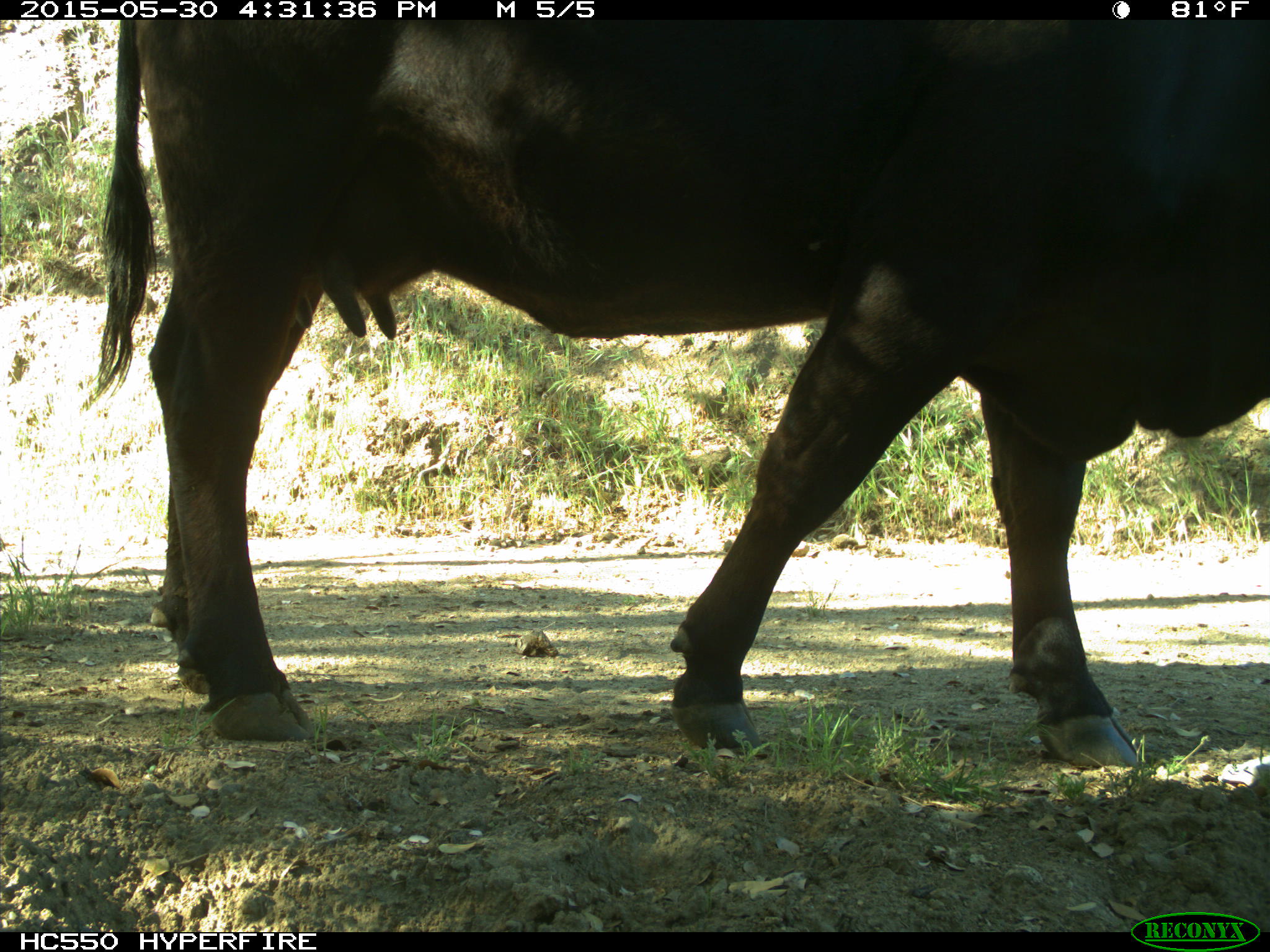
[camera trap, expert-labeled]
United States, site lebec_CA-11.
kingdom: Animalia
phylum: Chordata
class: Mammalia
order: Artiodactyla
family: Bovidae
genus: Bos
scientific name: Bos taurus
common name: domestic cow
Bos taurus (domestic cow).